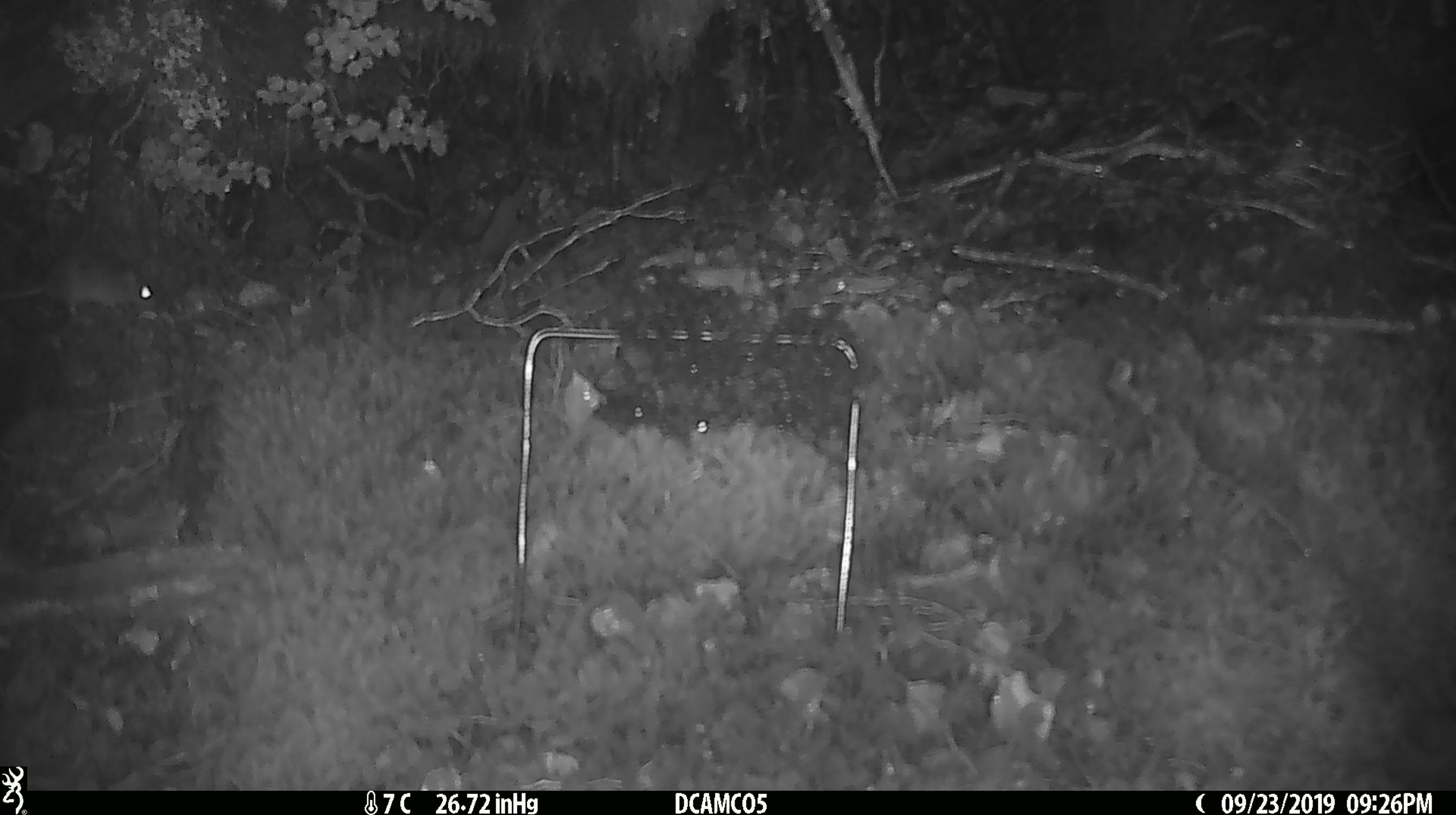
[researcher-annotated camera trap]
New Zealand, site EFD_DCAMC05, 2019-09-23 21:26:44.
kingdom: Animalia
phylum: Chordata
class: Mammalia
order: Rodentia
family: Muridae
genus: Mus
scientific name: Mus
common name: mouse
Mouse (Mus).